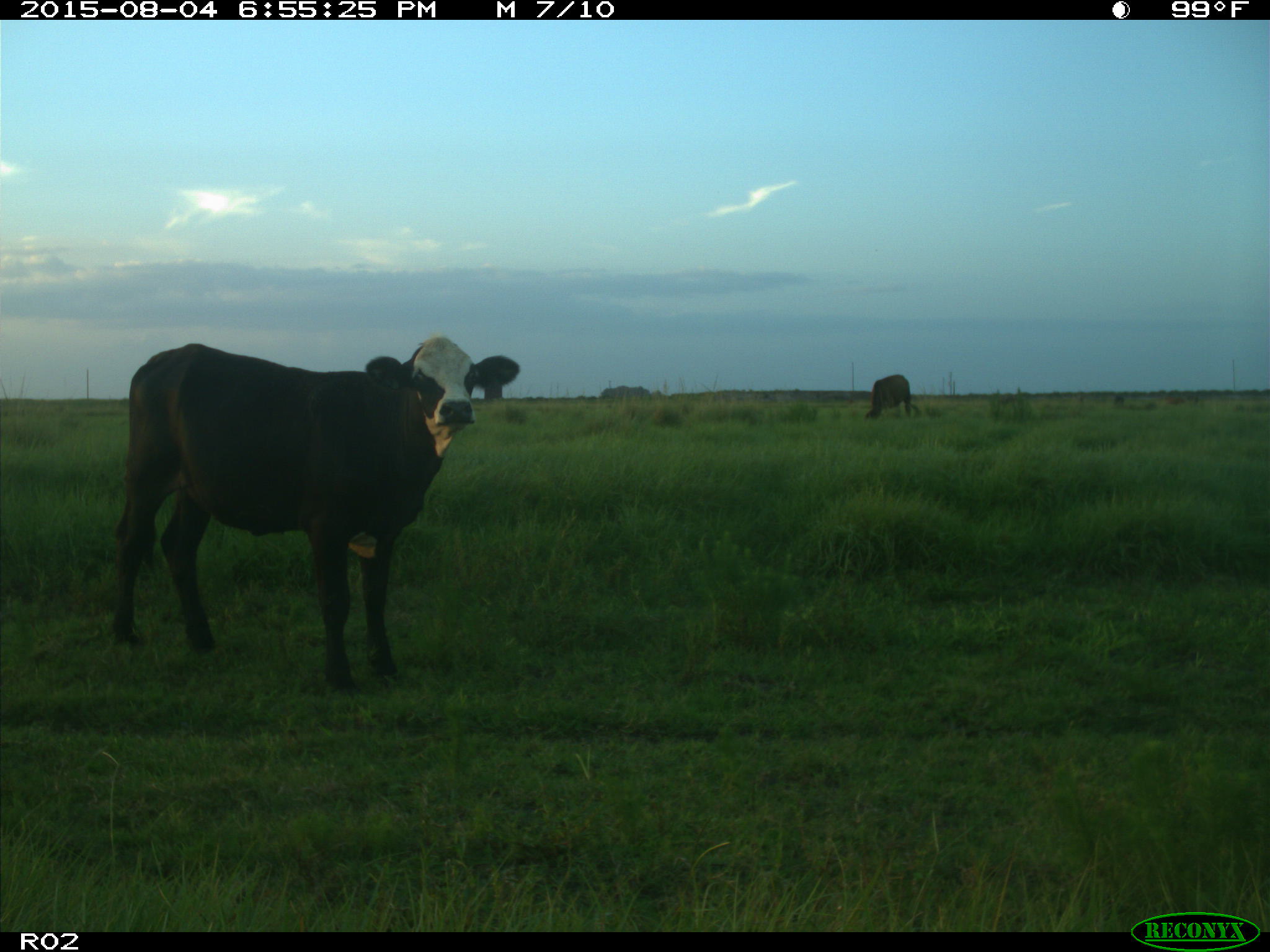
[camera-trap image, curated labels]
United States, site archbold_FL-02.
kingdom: Animalia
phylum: Chordata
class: Mammalia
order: Artiodactyla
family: Bovidae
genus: Bos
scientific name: Bos taurus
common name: domestic cow